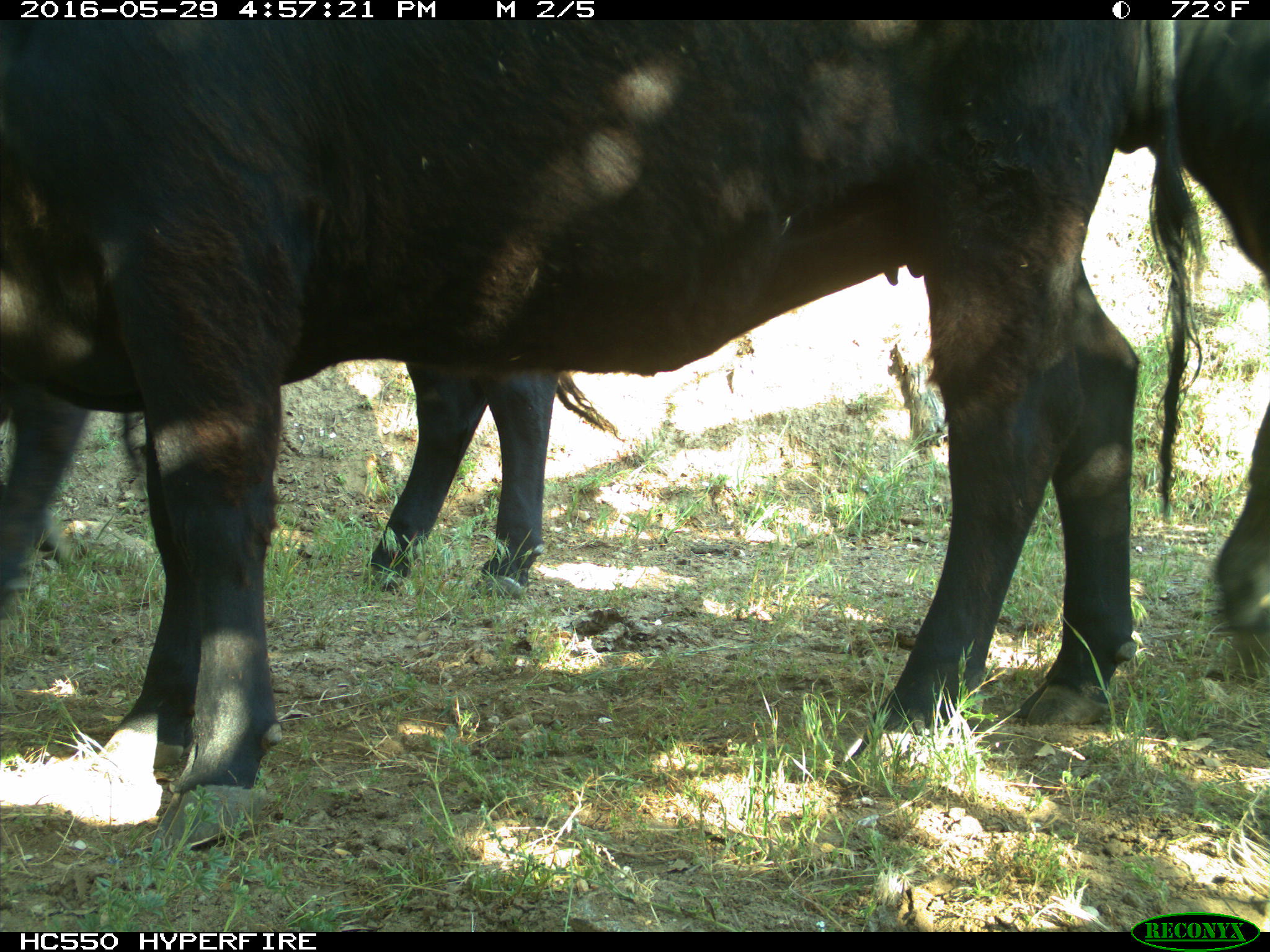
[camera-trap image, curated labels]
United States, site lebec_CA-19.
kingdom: Animalia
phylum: Chordata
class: Mammalia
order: Artiodactyla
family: Bovidae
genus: Bos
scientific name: Bos taurus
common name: domestic cow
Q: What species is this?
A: Bos taurus (domestic cow).